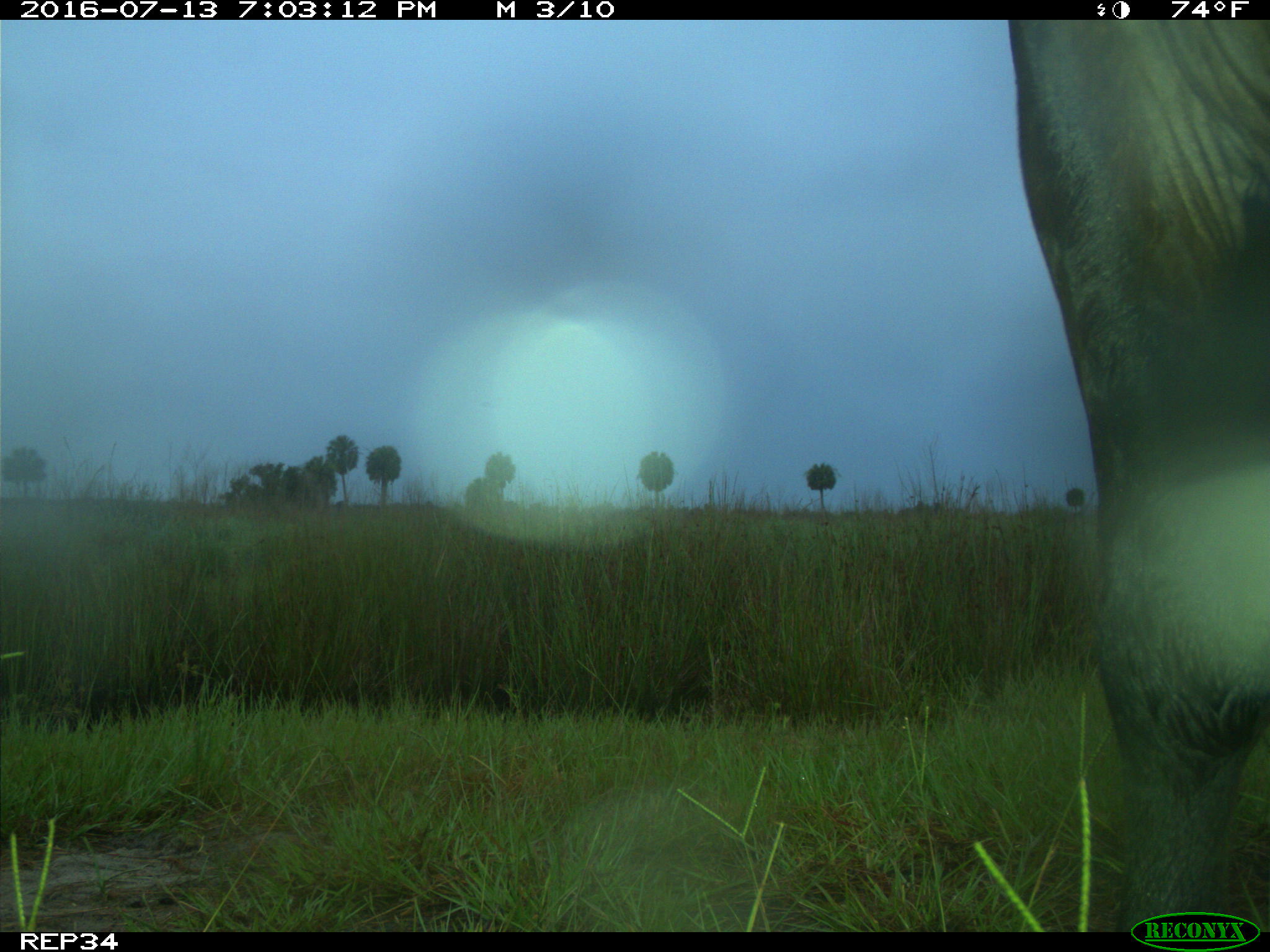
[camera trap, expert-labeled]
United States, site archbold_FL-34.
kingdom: Animalia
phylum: Chordata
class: Mammalia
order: Artiodactyla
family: Bovidae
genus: Bos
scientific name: Bos taurus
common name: domestic cow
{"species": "Bos taurus (domestic cow)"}